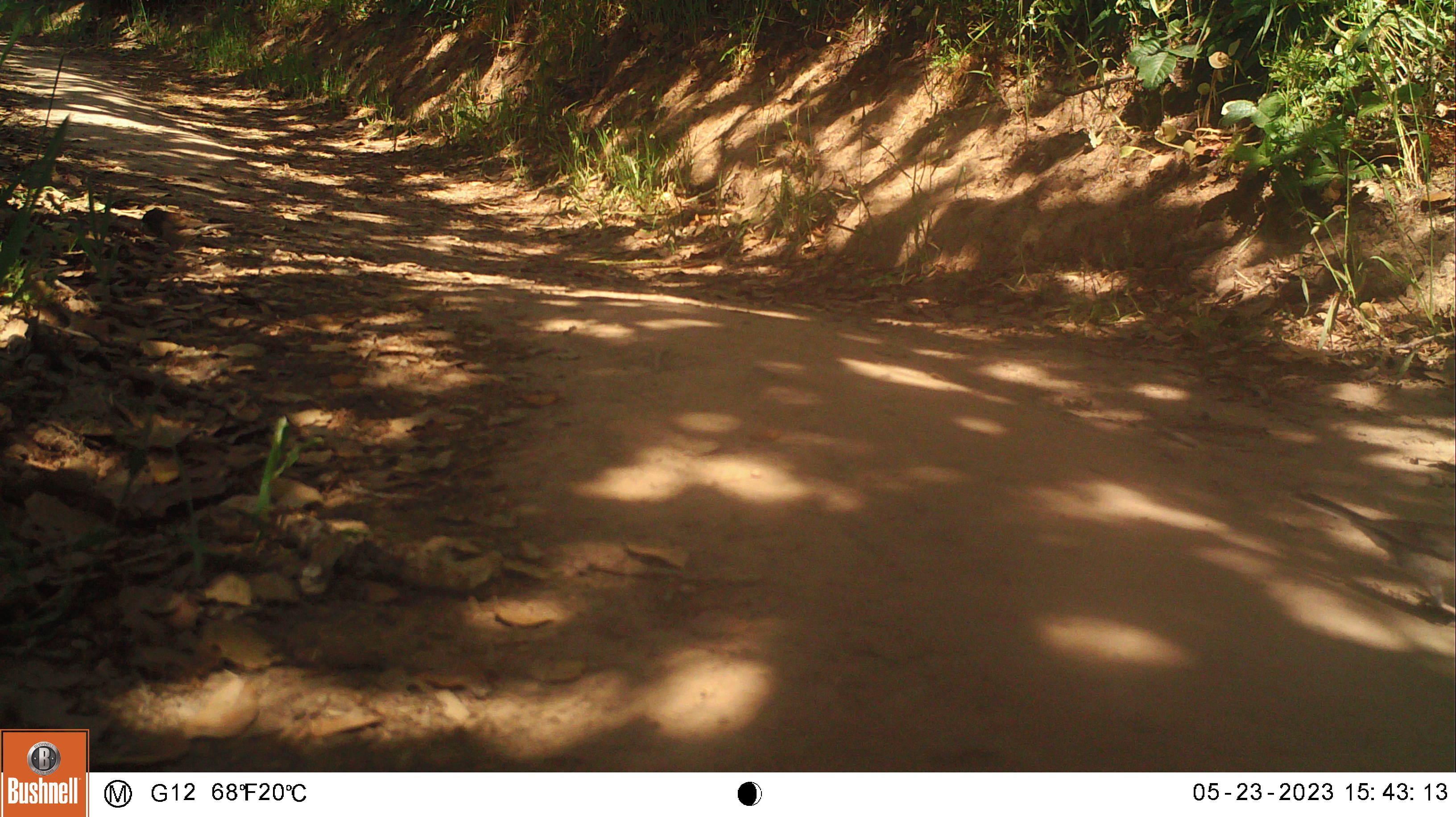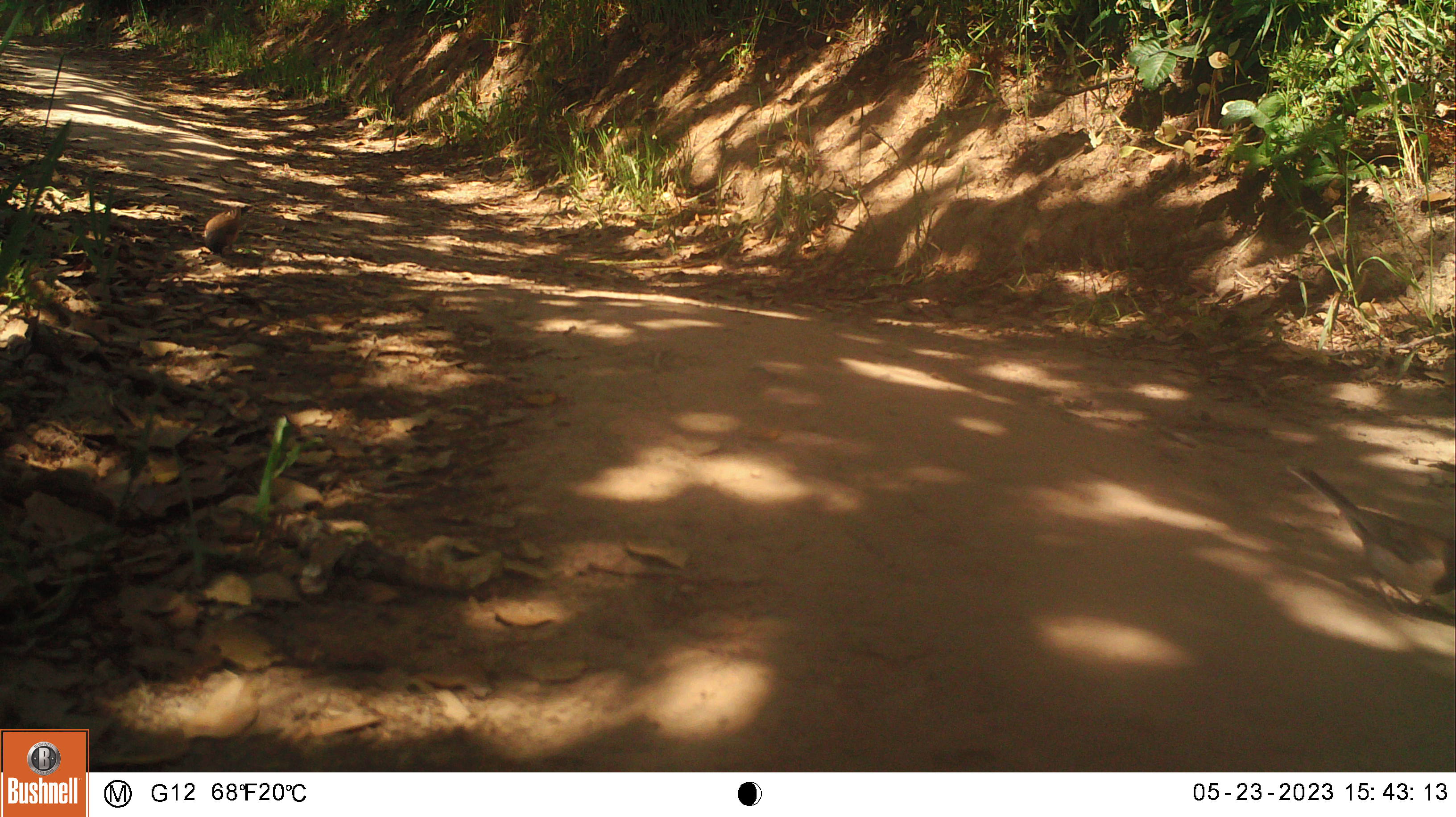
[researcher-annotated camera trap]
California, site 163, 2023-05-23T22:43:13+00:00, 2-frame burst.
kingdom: Animalia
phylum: Chordata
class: Aves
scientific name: Aves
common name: bird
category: unknown bird